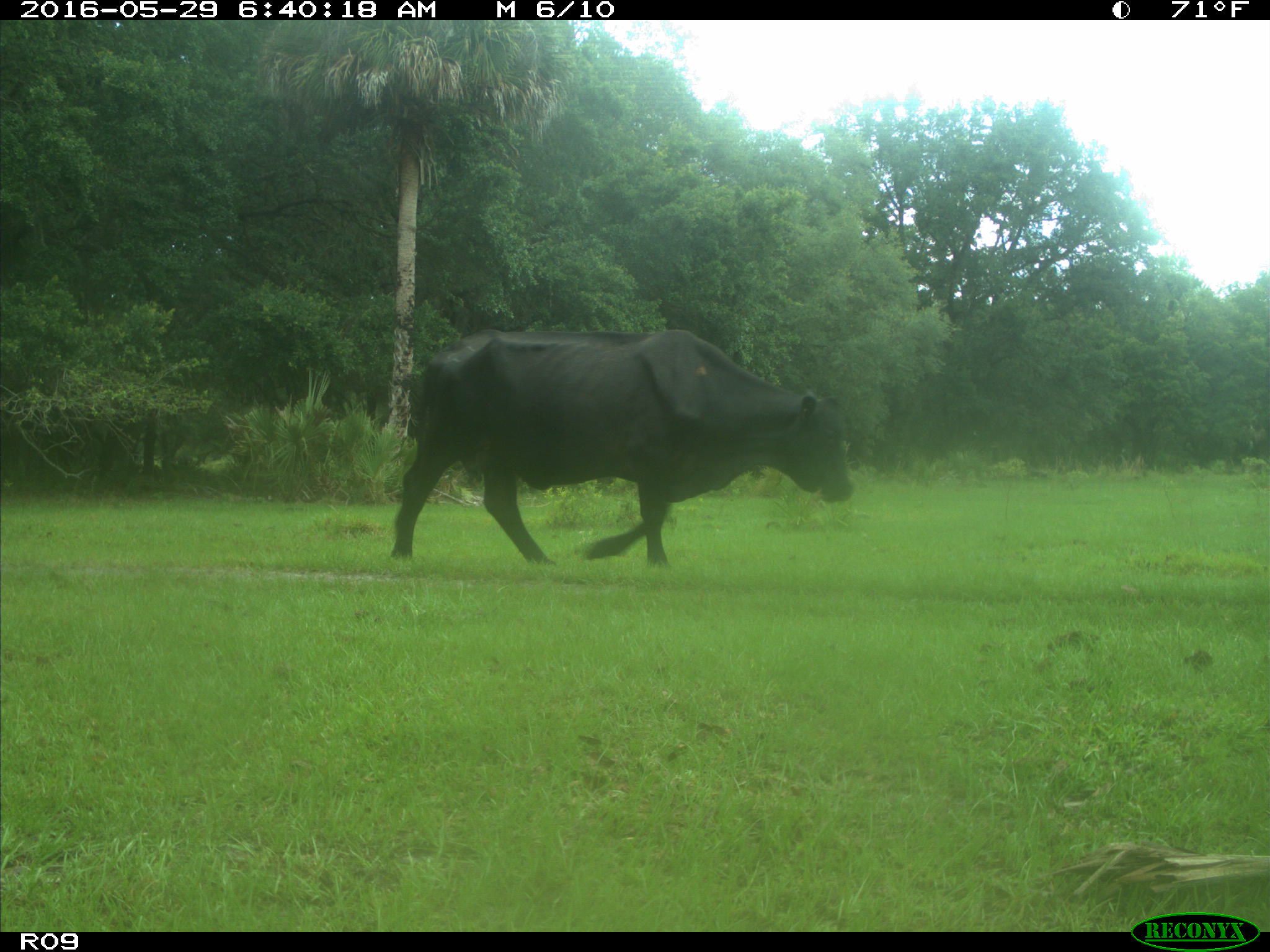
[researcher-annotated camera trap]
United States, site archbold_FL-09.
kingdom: Animalia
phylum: Chordata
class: Mammalia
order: Artiodactyla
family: Bovidae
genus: Bos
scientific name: Bos taurus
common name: domestic cow